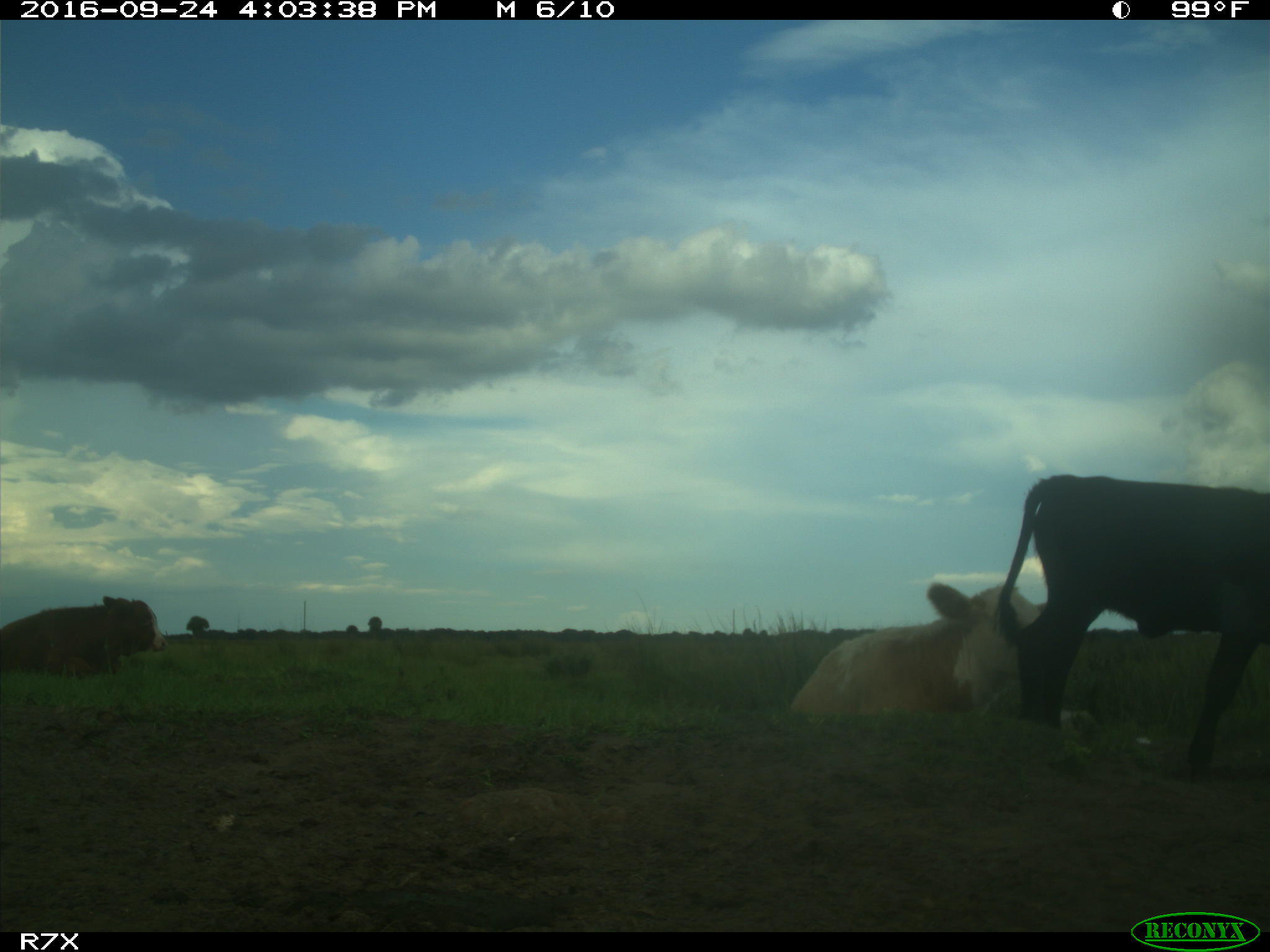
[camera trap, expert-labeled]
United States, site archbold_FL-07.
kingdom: Animalia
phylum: Chordata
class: Mammalia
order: Artiodactyla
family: Bovidae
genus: Bos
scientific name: Bos taurus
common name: domestic cow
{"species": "Bos taurus (domestic cow)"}